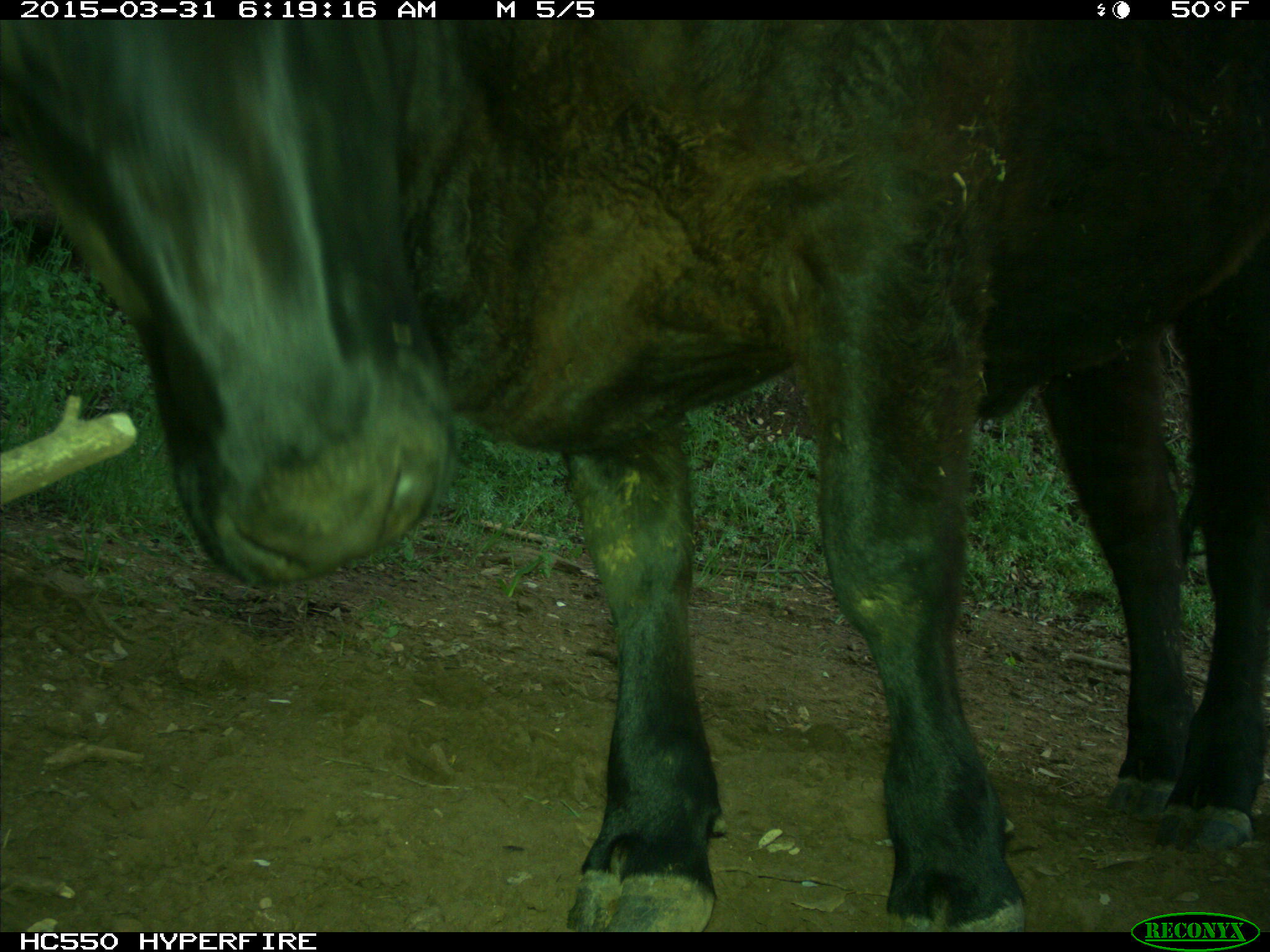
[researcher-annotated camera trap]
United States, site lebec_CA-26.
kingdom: Animalia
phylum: Chordata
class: Mammalia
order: Artiodactyla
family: Bovidae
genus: Bos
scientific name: Bos taurus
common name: domestic cow